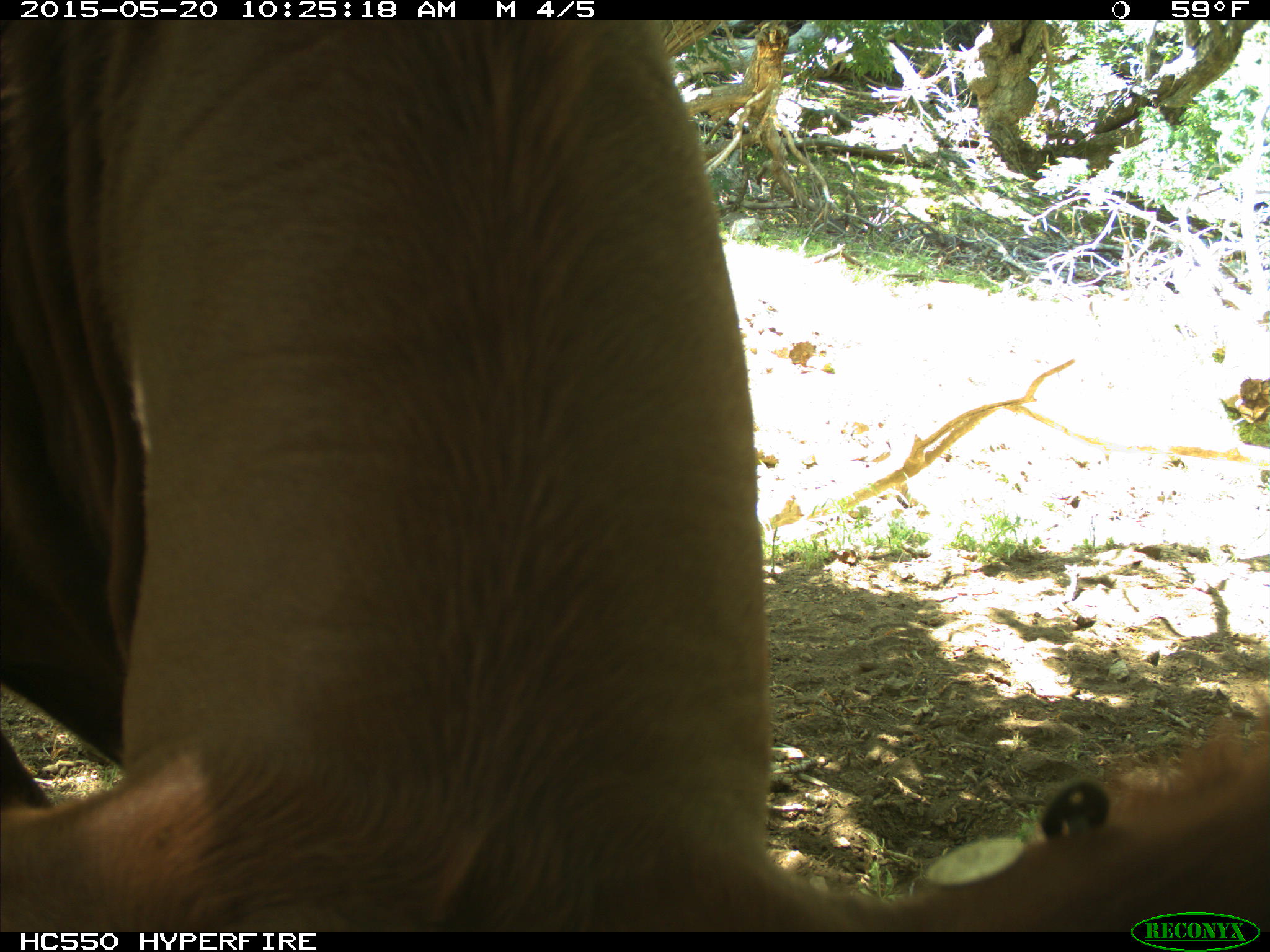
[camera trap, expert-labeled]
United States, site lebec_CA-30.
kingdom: Animalia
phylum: Chordata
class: Mammalia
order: Artiodactyla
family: Bovidae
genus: Bos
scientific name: Bos taurus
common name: domestic cow